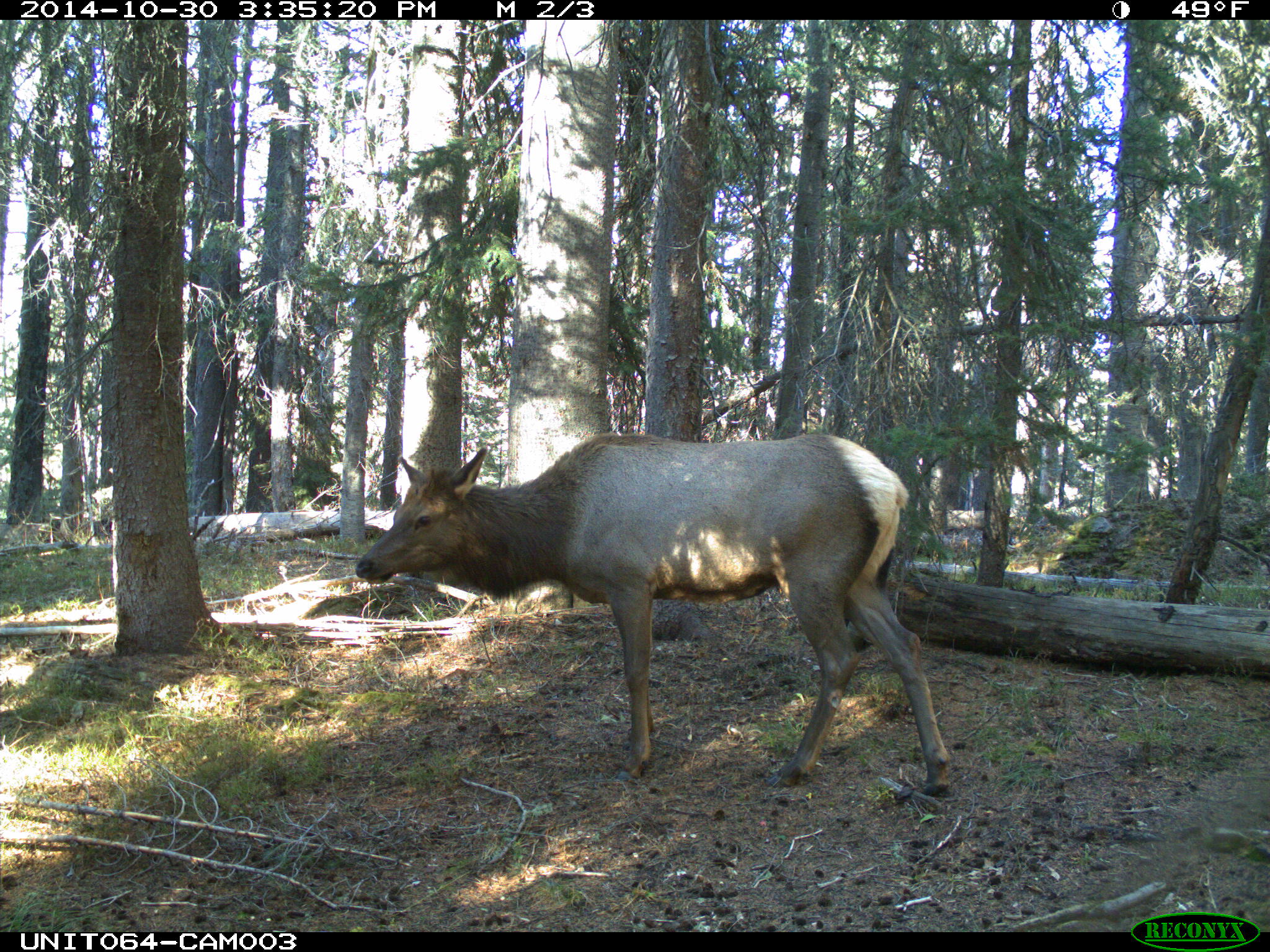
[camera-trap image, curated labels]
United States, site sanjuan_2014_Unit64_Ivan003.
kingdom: Animalia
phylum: Chordata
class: Mammalia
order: Artiodactyla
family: Cervidae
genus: Cervus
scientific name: Cervus elaphus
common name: red deer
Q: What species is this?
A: Cervus elaphus (red deer).